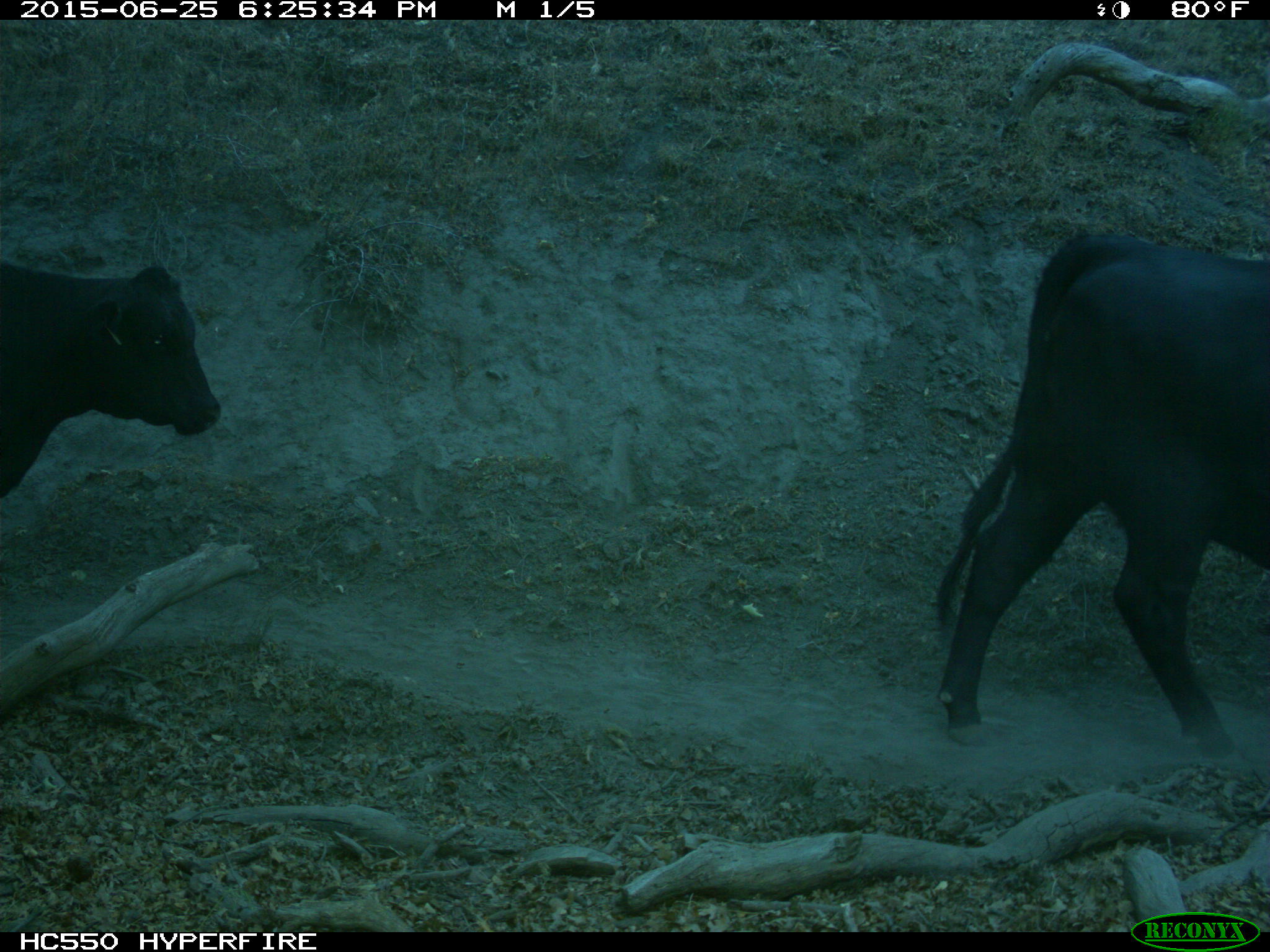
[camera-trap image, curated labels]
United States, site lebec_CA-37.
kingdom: Animalia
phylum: Chordata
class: Mammalia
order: Artiodactyla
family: Bovidae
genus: Bos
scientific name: Bos taurus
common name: domestic cow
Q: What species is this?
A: Bos taurus (domestic cow).